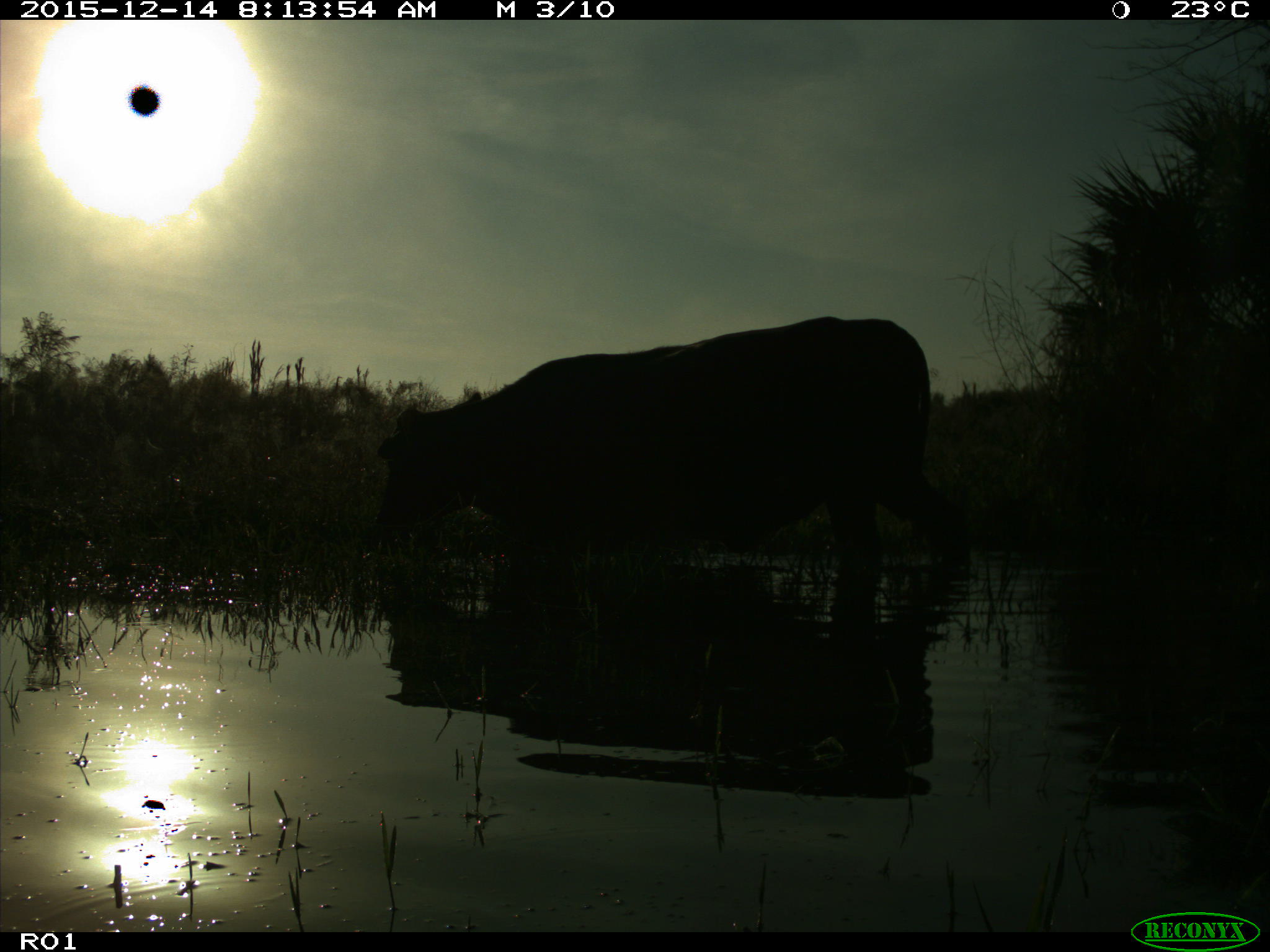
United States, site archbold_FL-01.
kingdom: Animalia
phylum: Chordata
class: Mammalia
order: Artiodactyla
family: Bovidae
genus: Bos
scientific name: Bos taurus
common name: domestic cow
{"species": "Bos taurus (domestic cow)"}